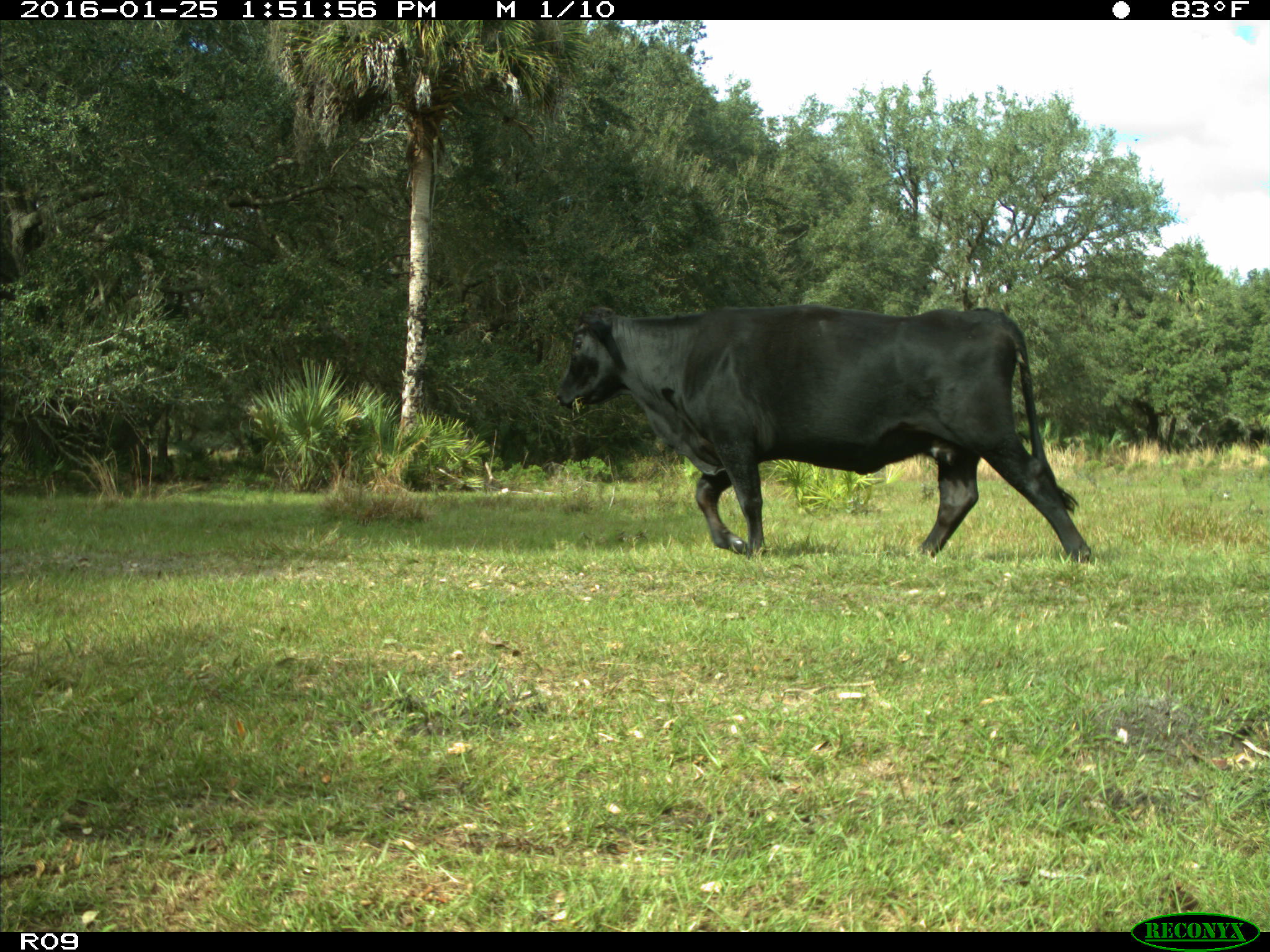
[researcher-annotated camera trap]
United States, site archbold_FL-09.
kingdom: Animalia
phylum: Chordata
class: Mammalia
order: Artiodactyla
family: Bovidae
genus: Bos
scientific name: Bos taurus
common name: domestic cow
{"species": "Bos taurus (domestic cow)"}